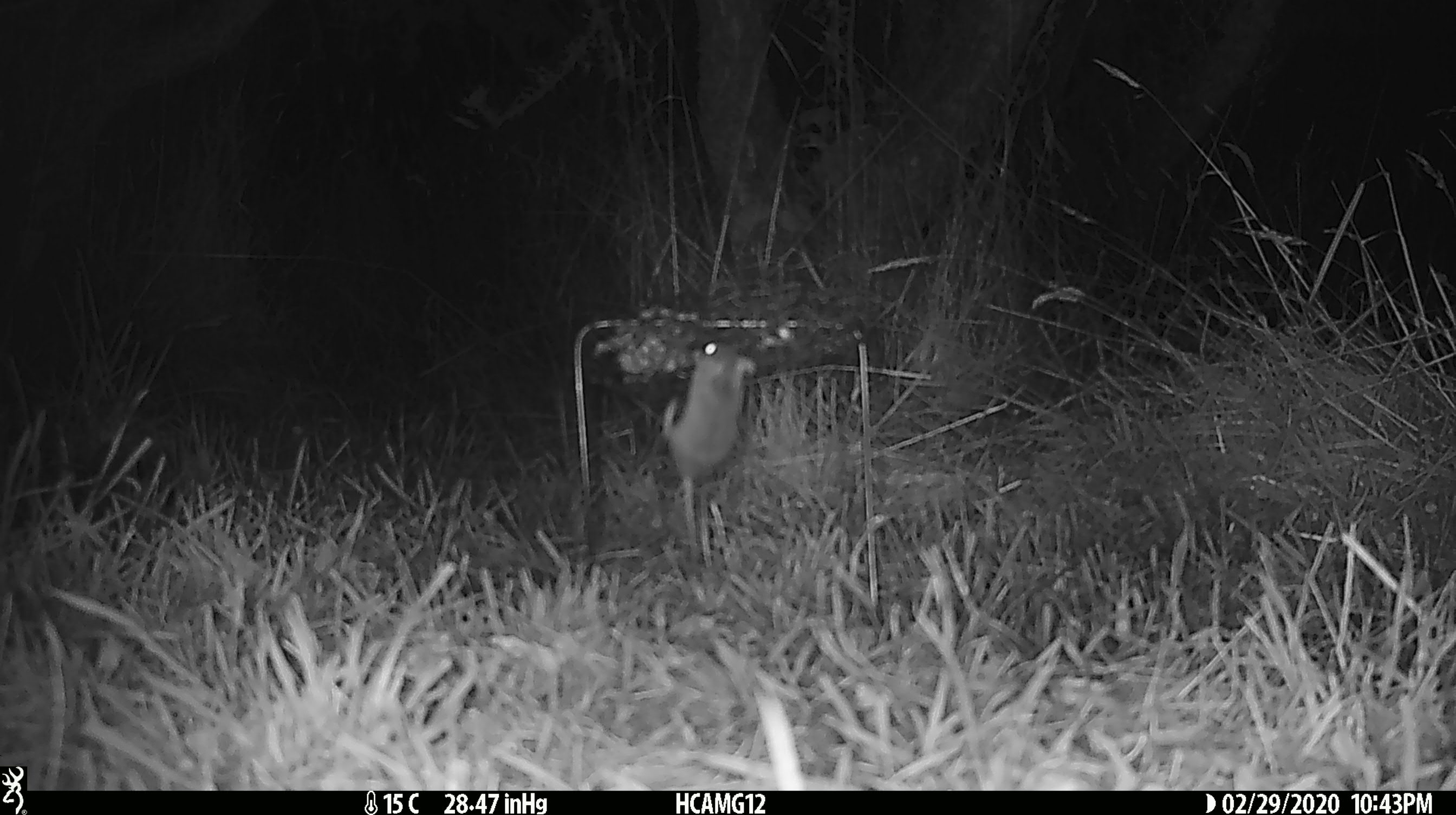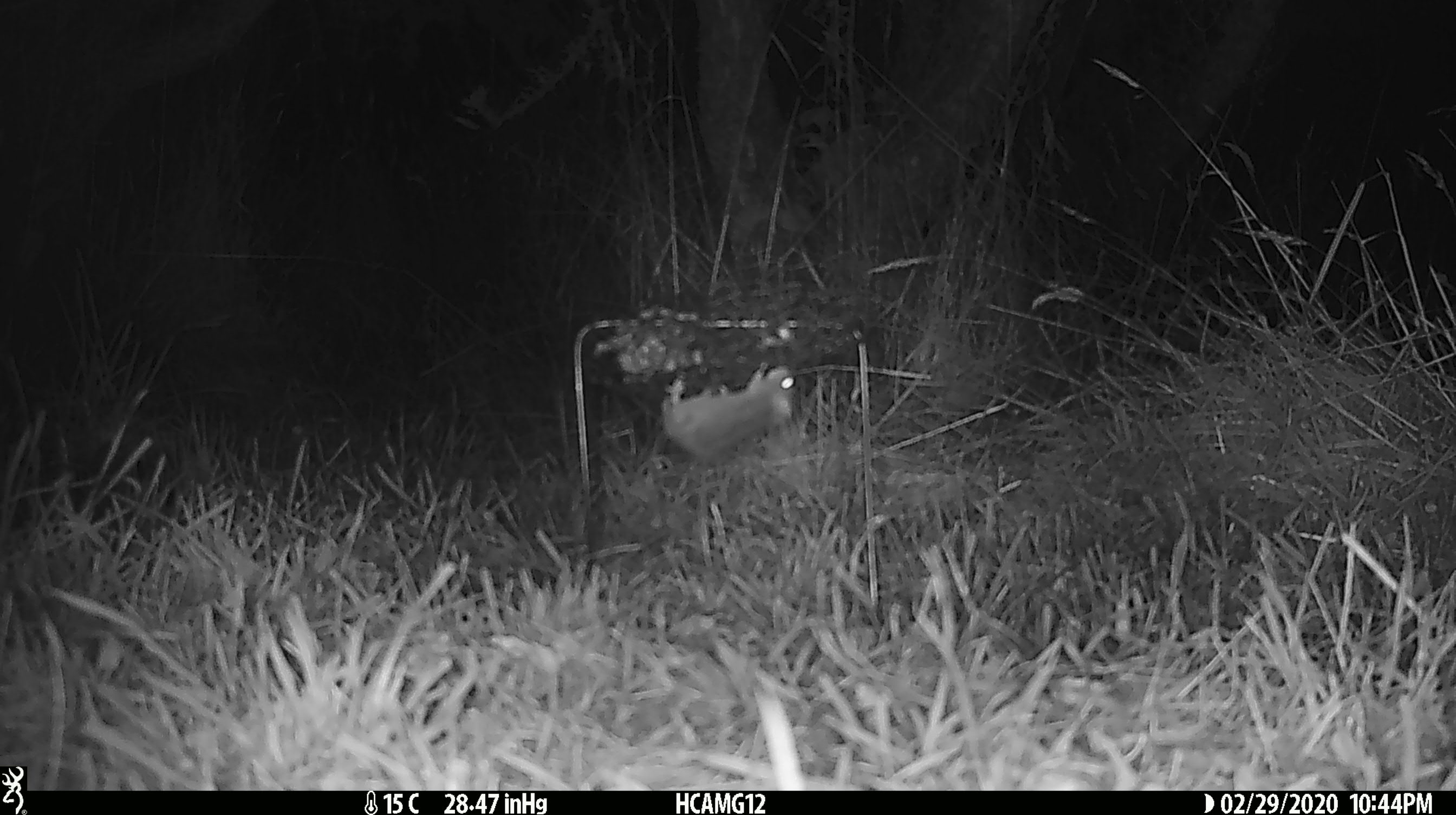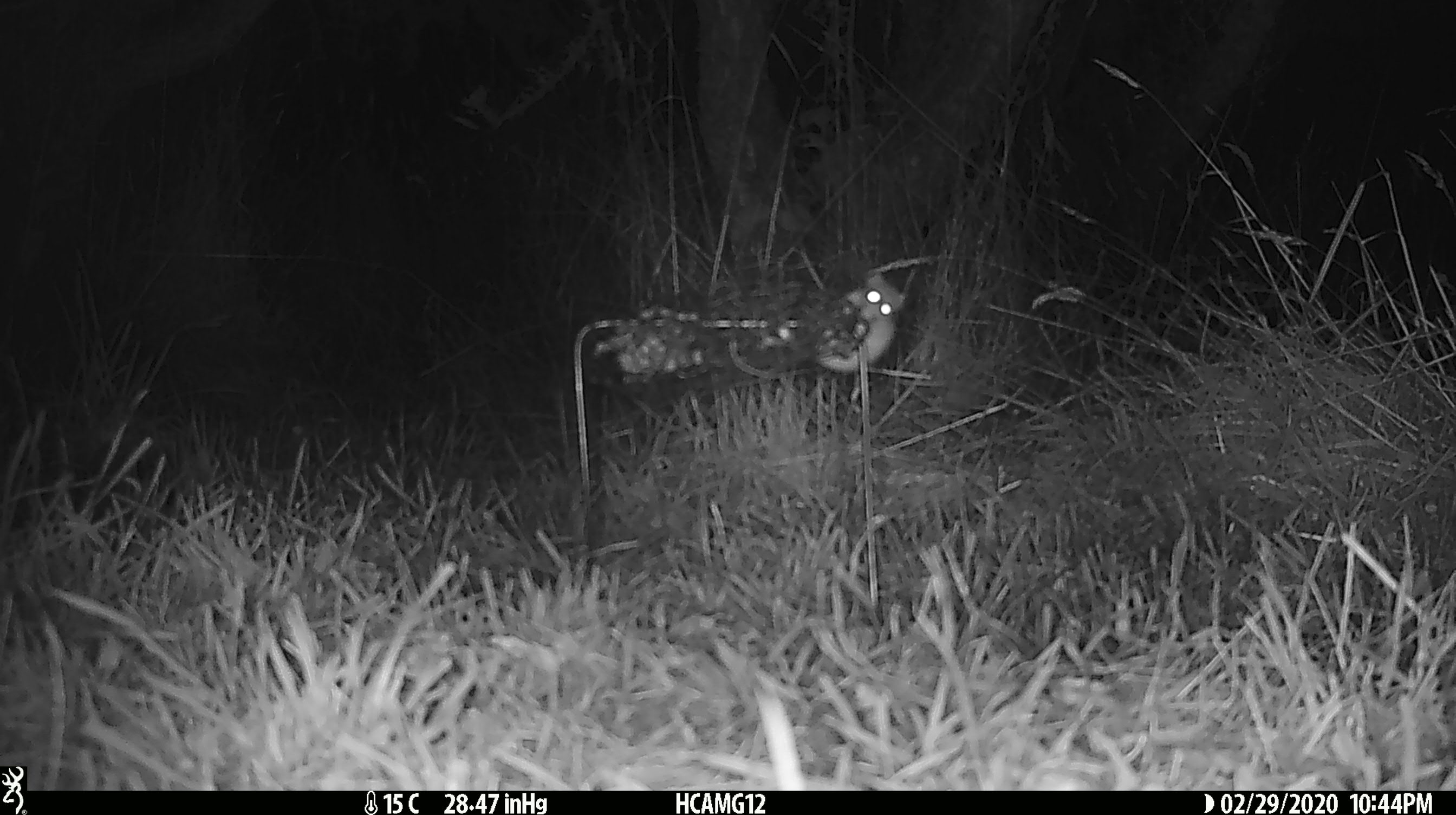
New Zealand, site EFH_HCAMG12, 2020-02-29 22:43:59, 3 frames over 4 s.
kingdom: Animalia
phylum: Chordata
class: Mammalia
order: Rodentia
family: Muridae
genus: Mus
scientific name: Mus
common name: mouse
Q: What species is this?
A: Mouse (Mus).